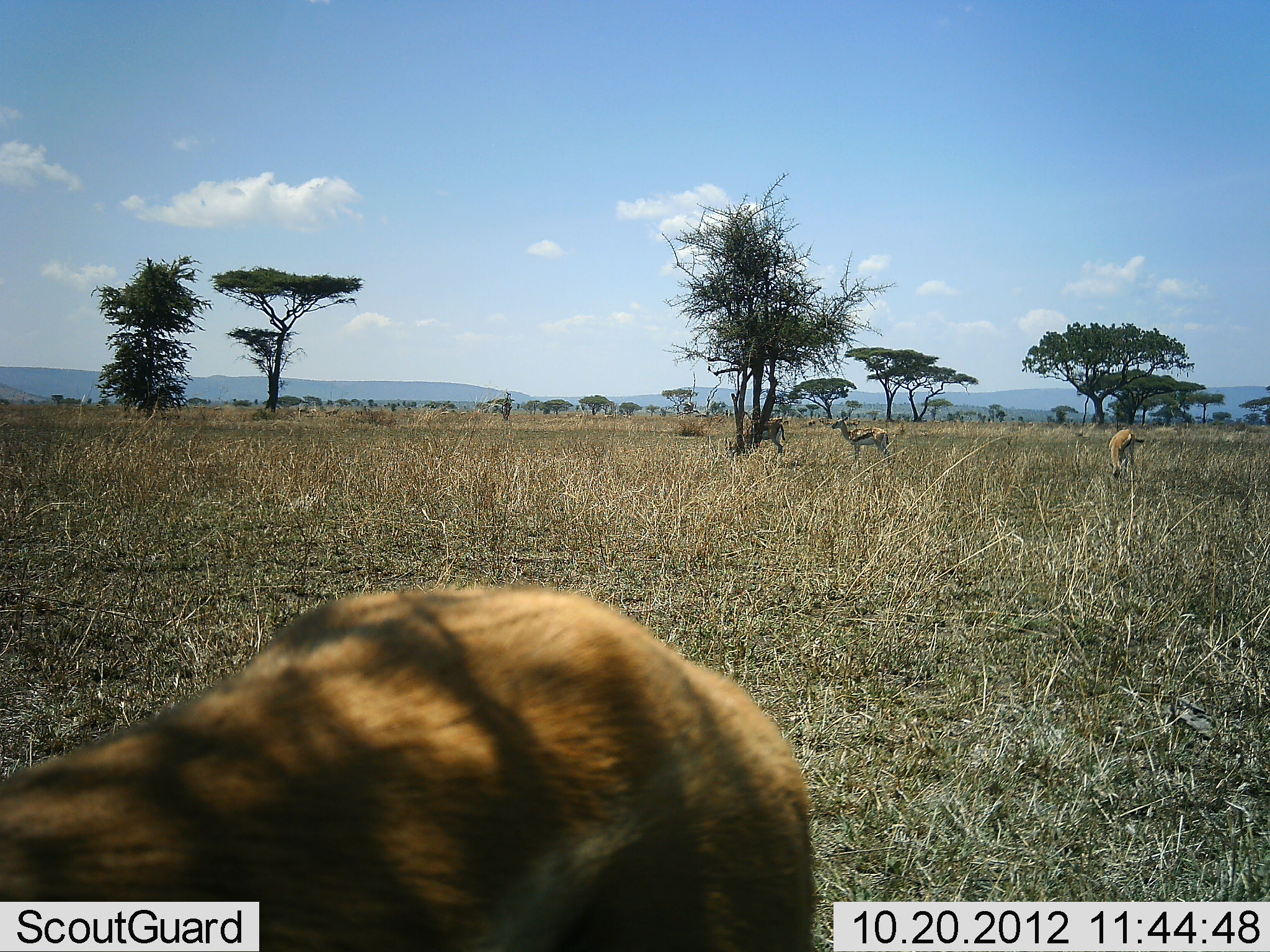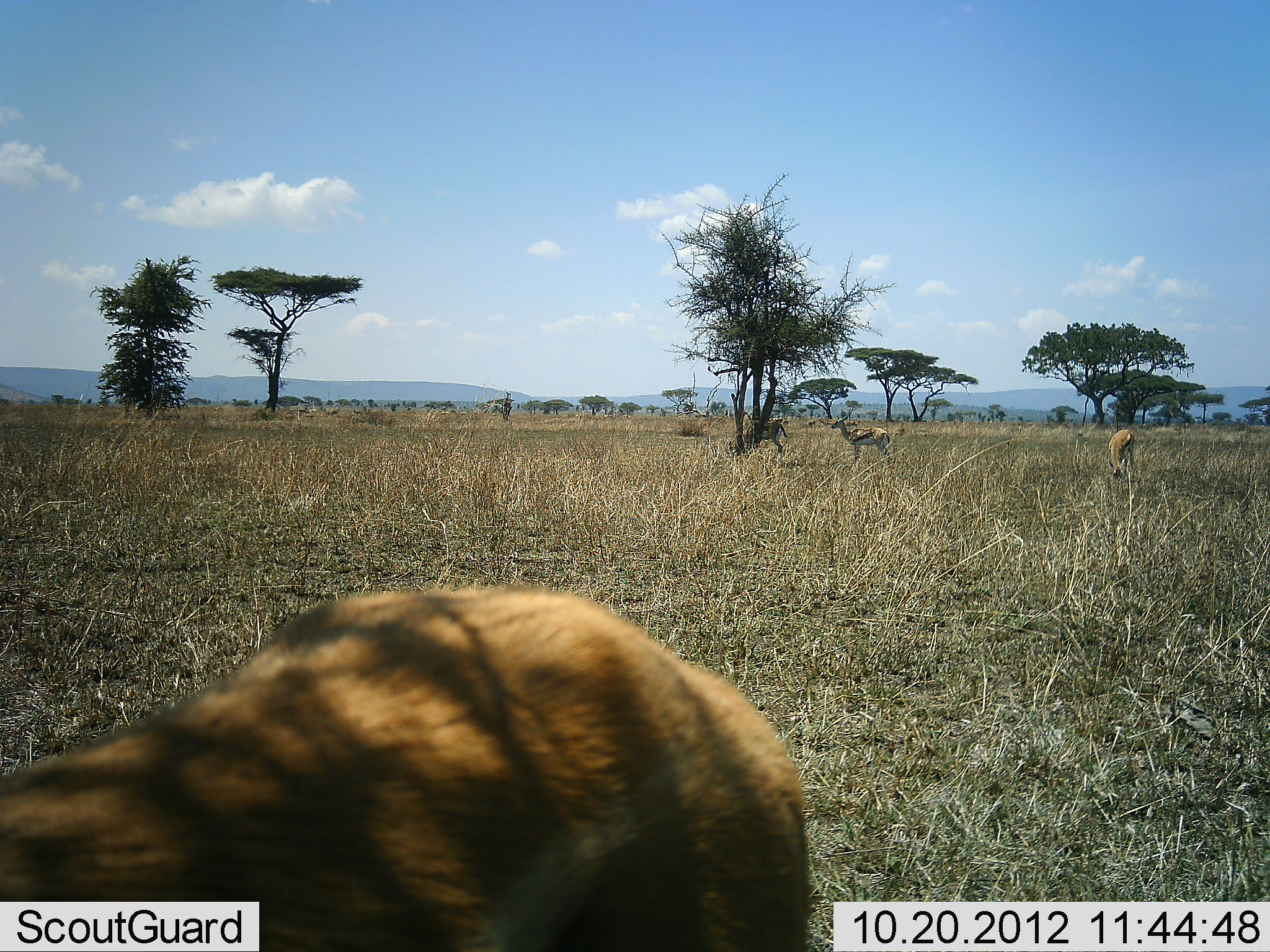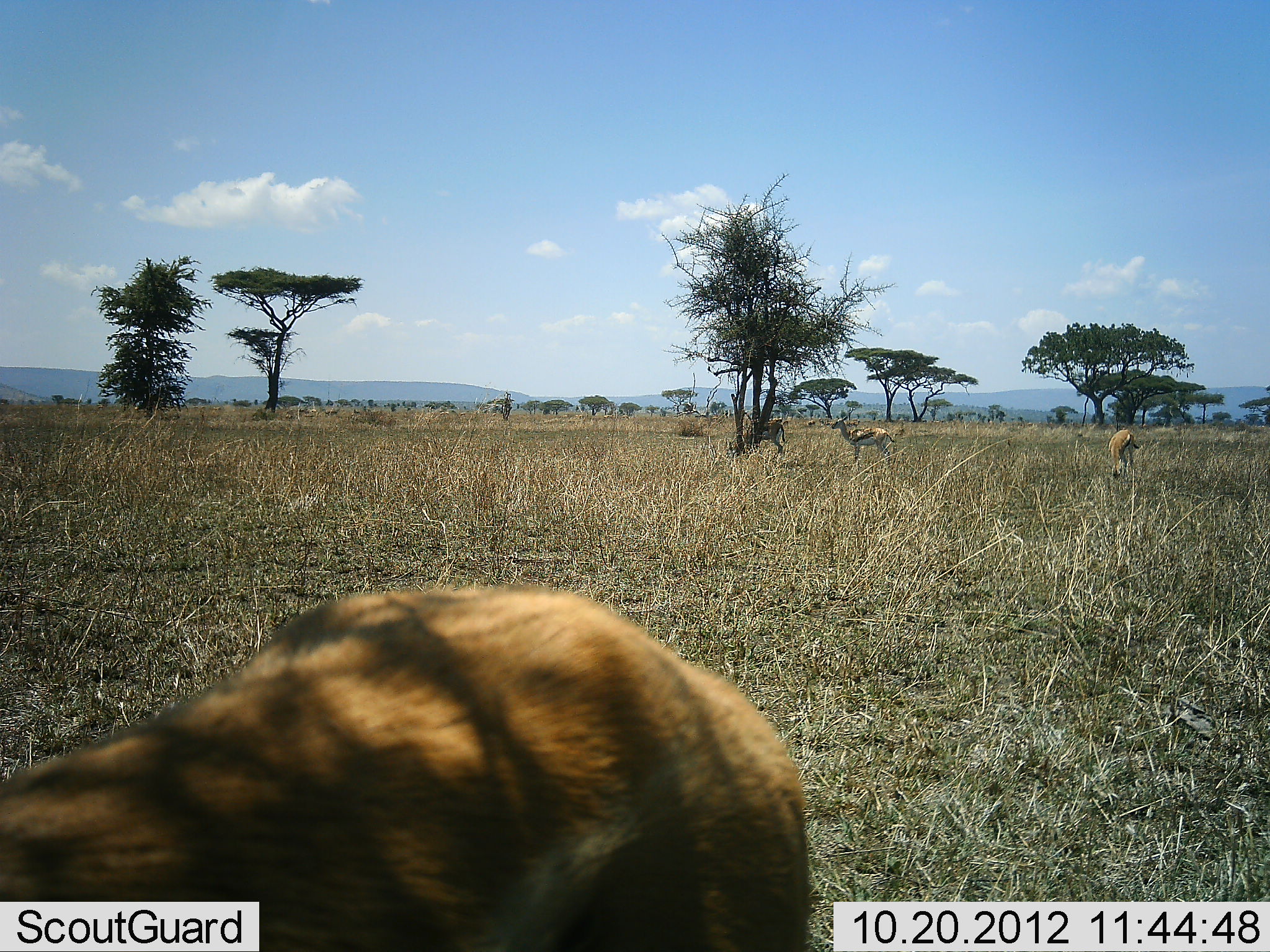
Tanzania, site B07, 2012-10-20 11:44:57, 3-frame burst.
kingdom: Animalia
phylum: Chordata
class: Mammalia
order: Artiodactyla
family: Bovidae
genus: Eudorcas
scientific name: Eudorcas thomsonii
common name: thomson's gazelle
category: gazellethomsons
Gazellethomsons (thomson's gazelle) (Eudorcas thomsonii), count 4. Behavior (volunteer vote fractions): standing 100%, resting 0%, moving 0%, interacting 0%. Young present (vote fraction): 0%. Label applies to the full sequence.